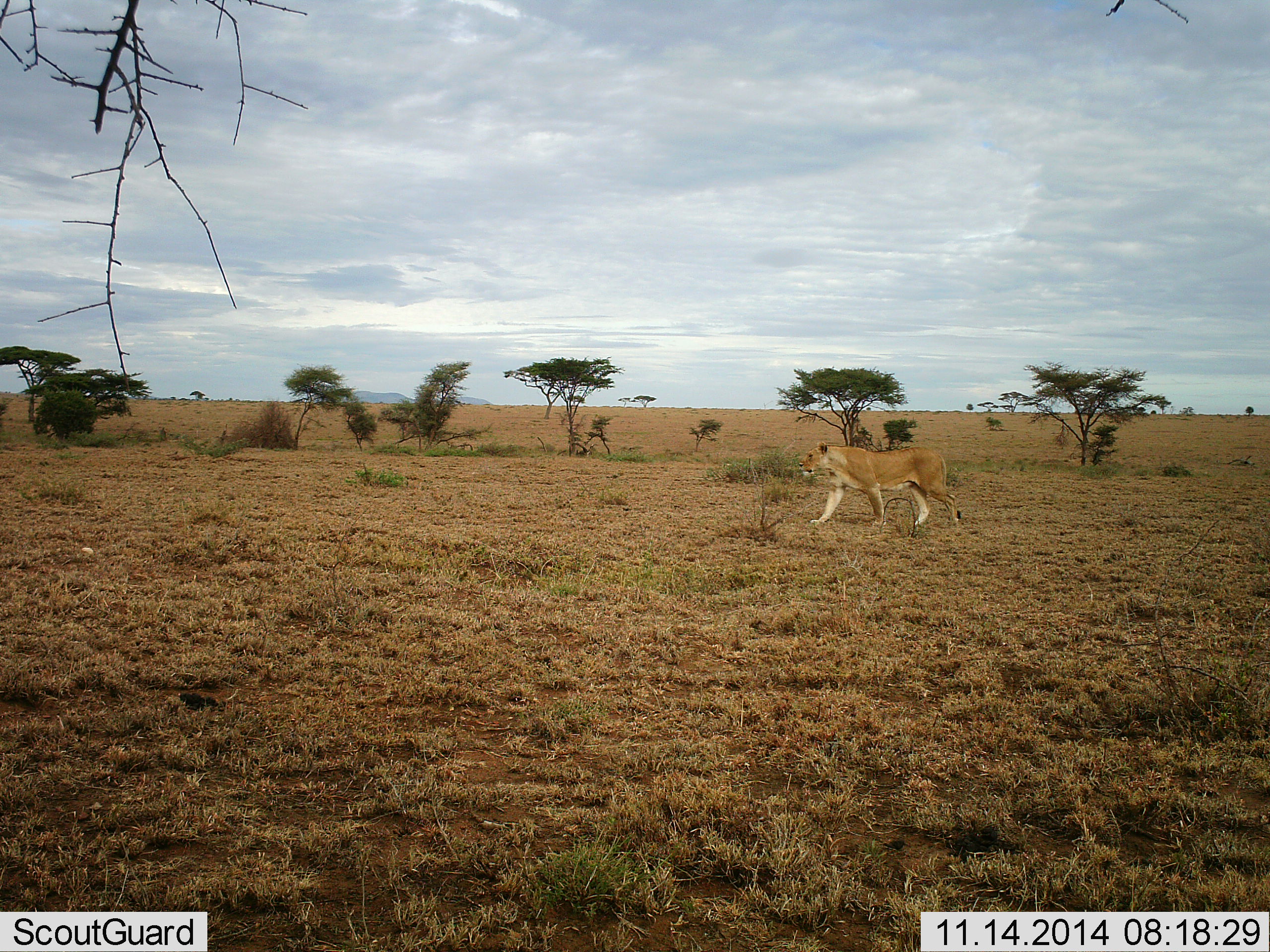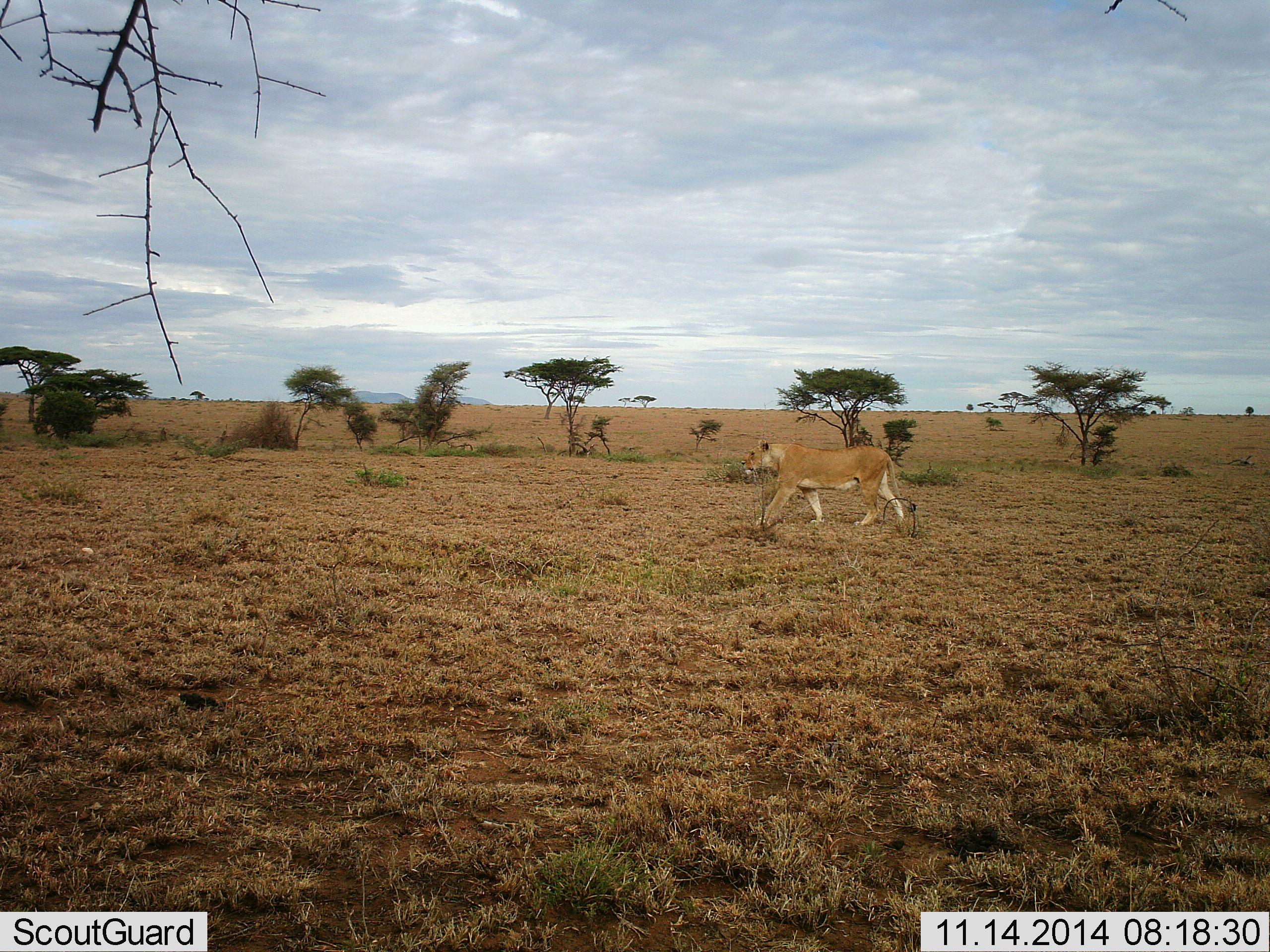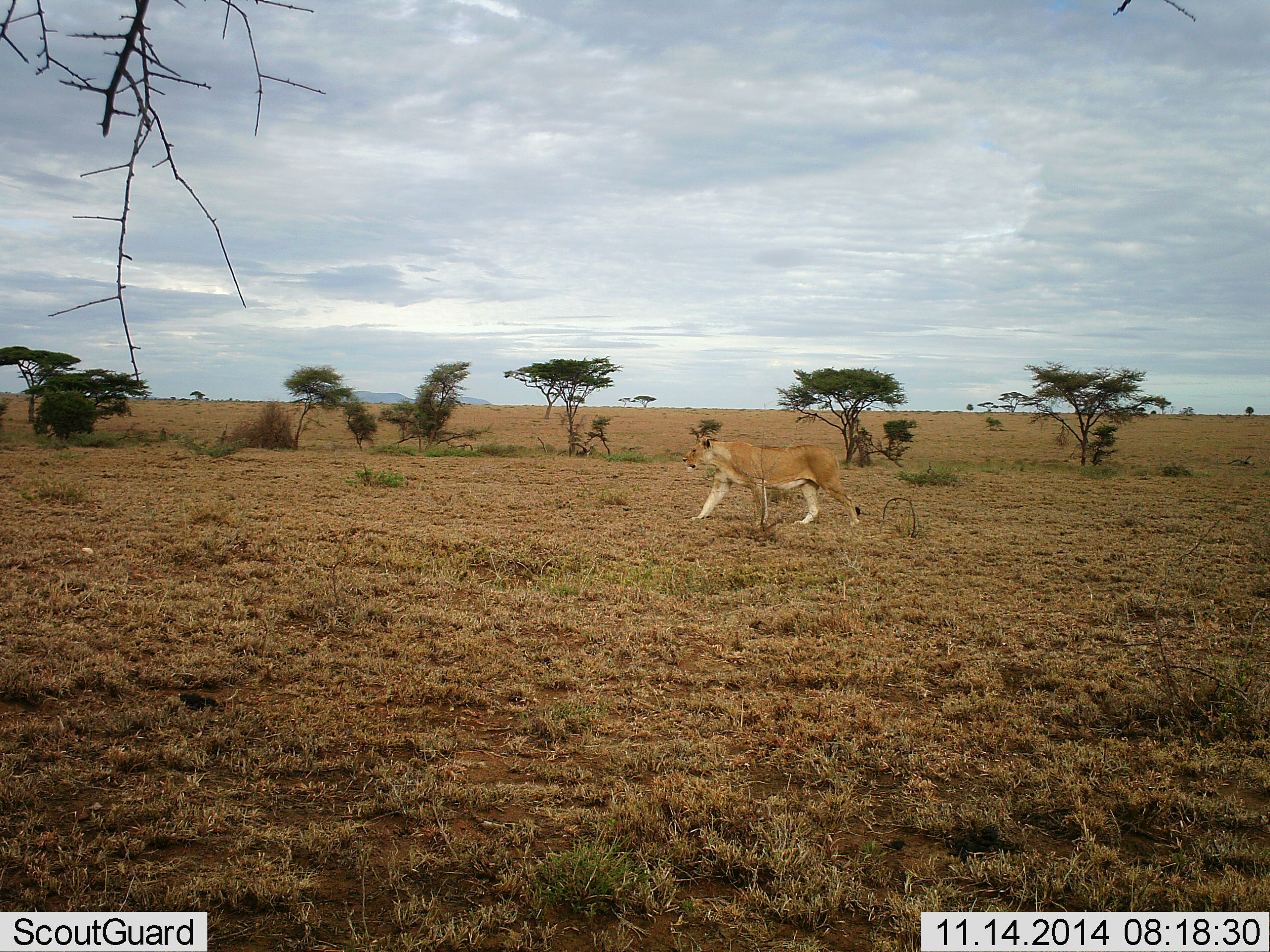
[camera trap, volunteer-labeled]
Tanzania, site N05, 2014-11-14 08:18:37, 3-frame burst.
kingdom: Animalia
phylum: Chordata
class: Mammalia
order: Carnivora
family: Felidae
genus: Panthera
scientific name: Panthera leo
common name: lion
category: lionfemale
Lionfemale (lion) (Panthera leo), count 1. Behavior (volunteer vote fractions): standing 10%, resting 0%, moving 100%, interacting 0%. Young present (vote fraction): 0%. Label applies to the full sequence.